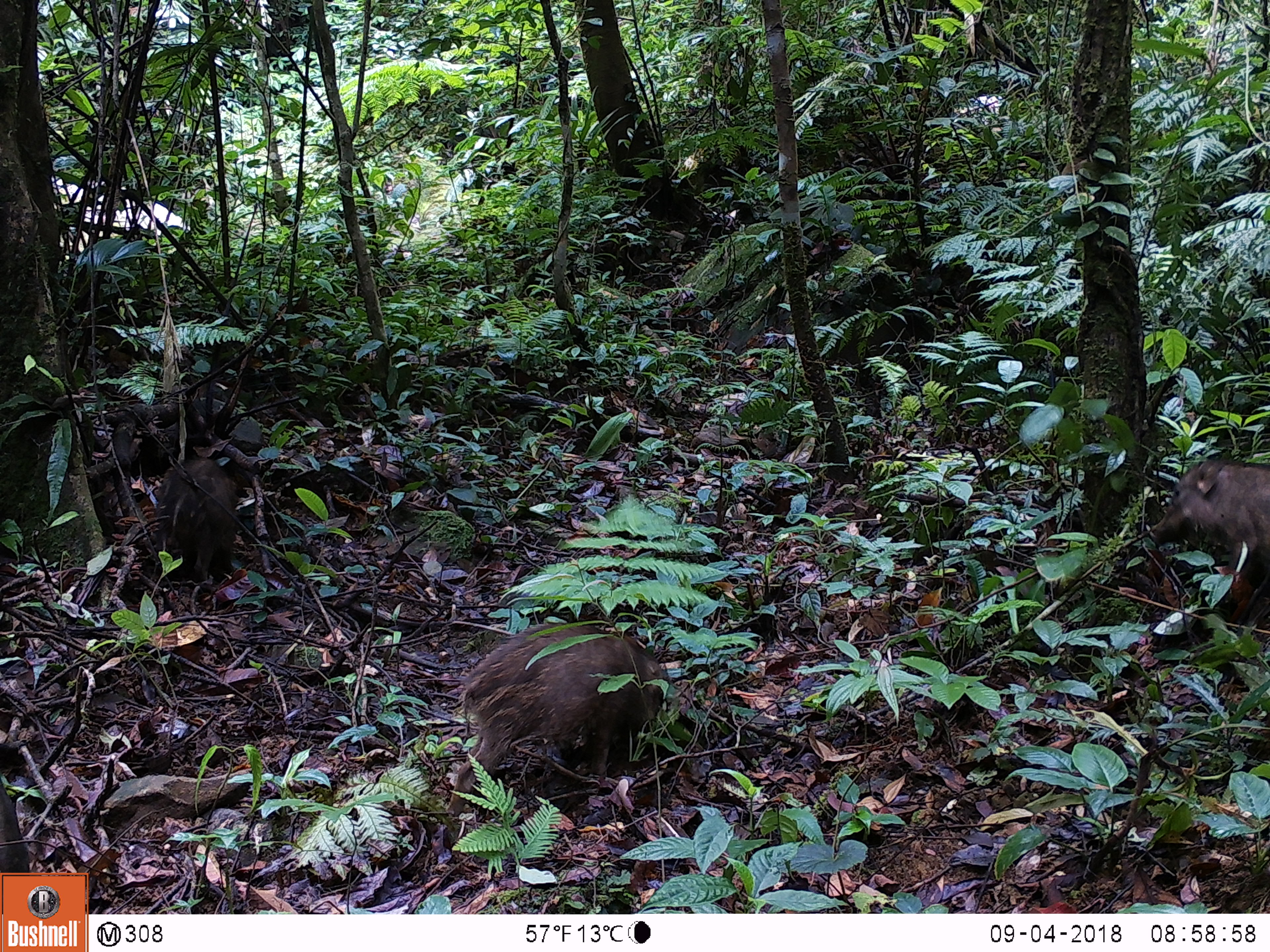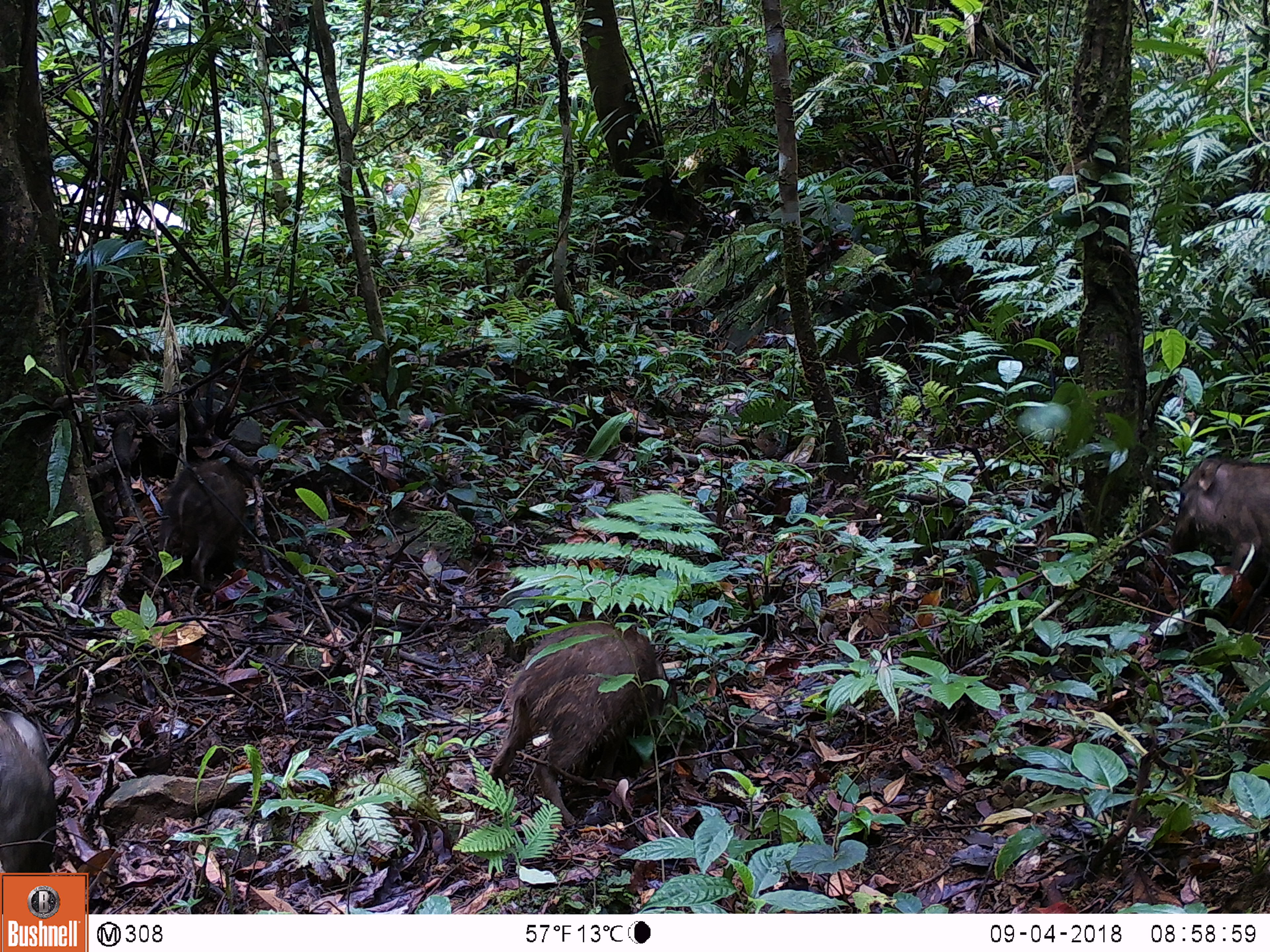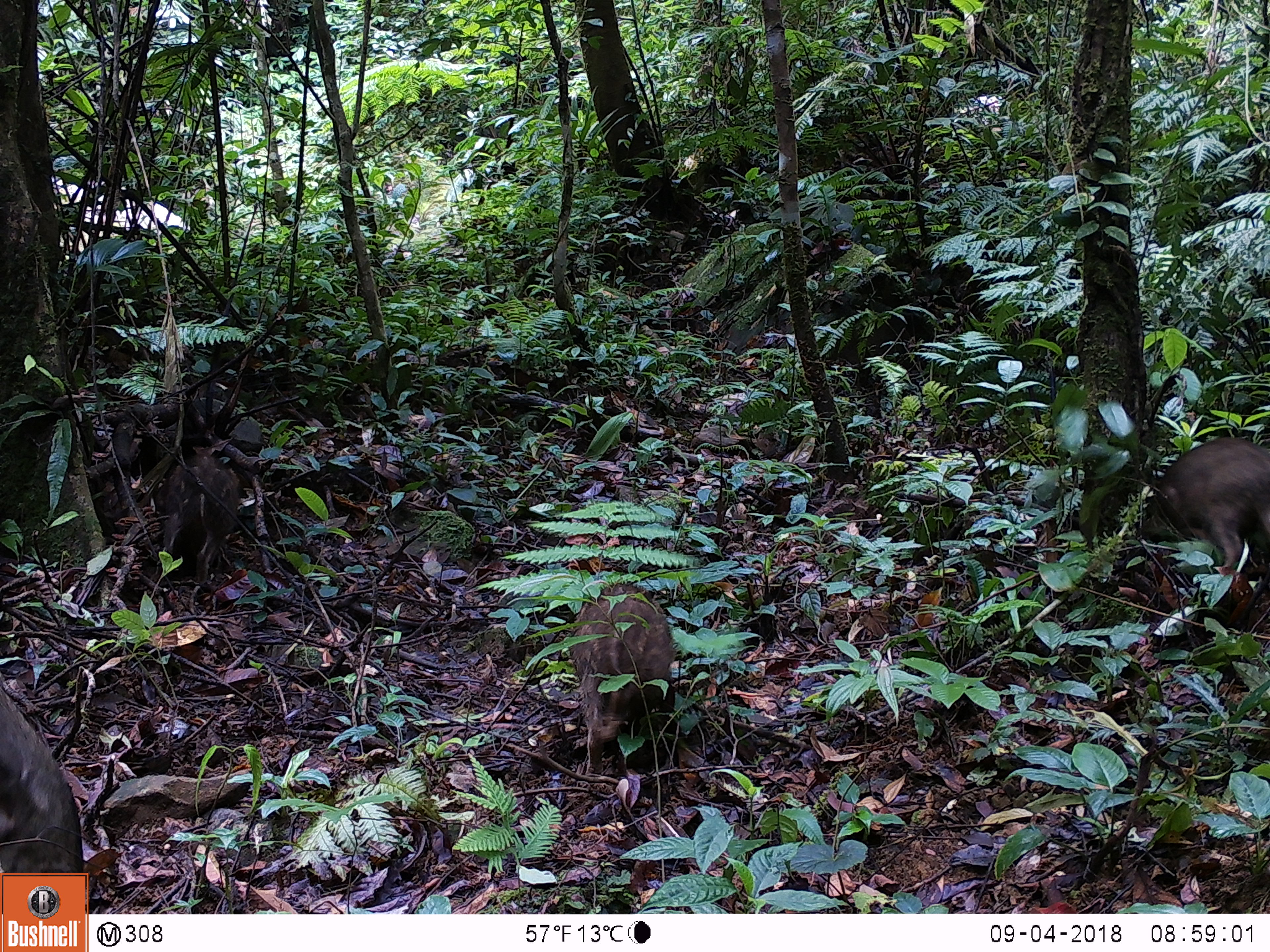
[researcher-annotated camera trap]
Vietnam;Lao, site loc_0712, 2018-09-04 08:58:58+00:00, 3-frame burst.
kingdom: Animalia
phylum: Chordata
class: Mammalia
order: Artiodactyla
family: Suidae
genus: Sus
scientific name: Sus scrofa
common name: eurasian wild pig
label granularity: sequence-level